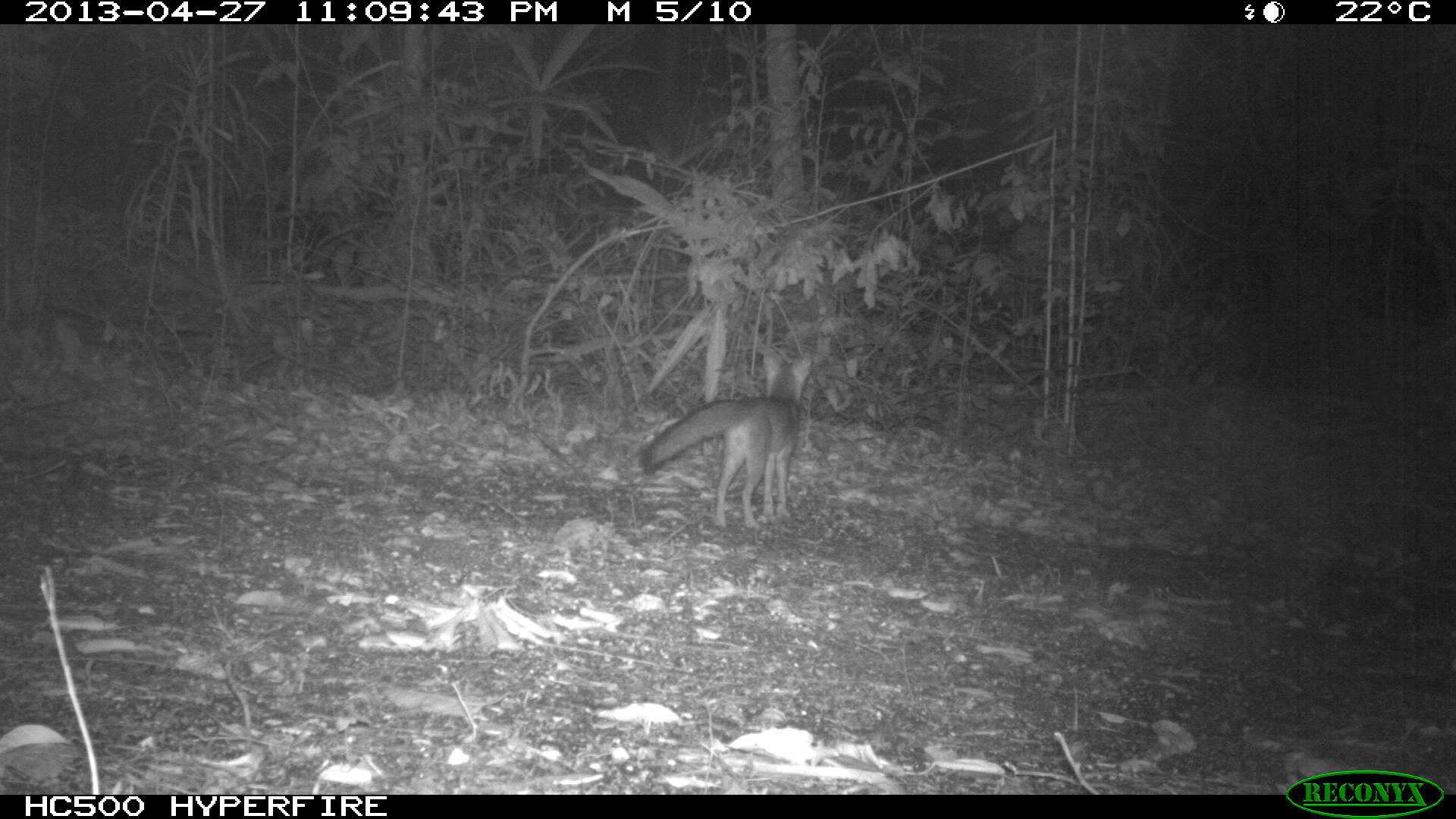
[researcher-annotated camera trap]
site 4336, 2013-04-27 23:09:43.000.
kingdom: Animalia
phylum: Chordata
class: Mammalia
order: Carnivora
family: Canidae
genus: Urocyon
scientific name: Urocyon cinereoargenteus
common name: gray fox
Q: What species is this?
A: Urocyon cinereoargenteus (gray fox).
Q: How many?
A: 1.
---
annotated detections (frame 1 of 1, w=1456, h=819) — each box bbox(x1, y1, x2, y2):
urocyon cinereoargenteus: bbox(638, 352, 812, 531)